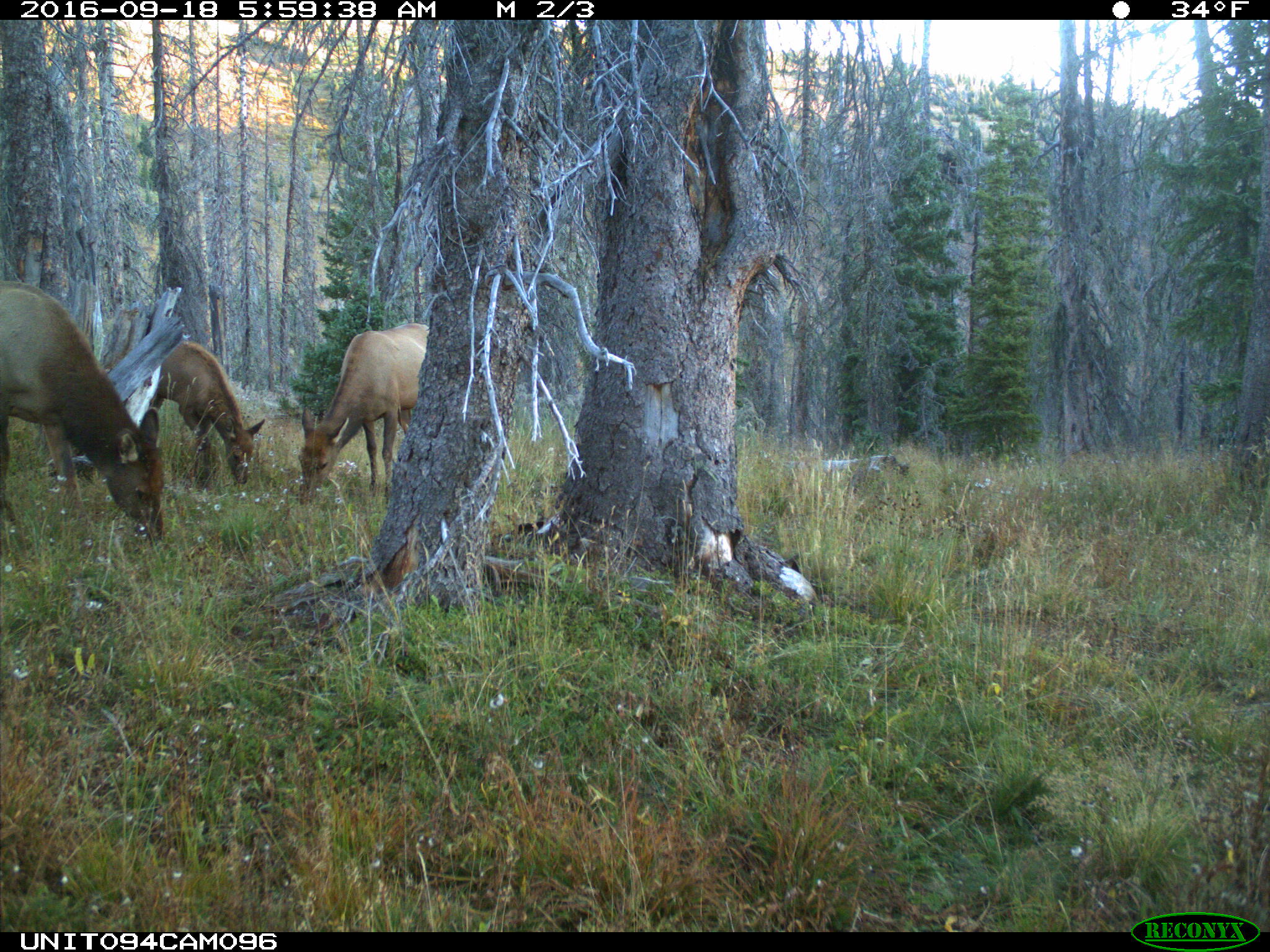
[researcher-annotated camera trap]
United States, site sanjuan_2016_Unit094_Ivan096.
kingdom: Animalia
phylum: Chordata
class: Mammalia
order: Artiodactyla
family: Cervidae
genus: Cervus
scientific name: Cervus elaphus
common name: red deer